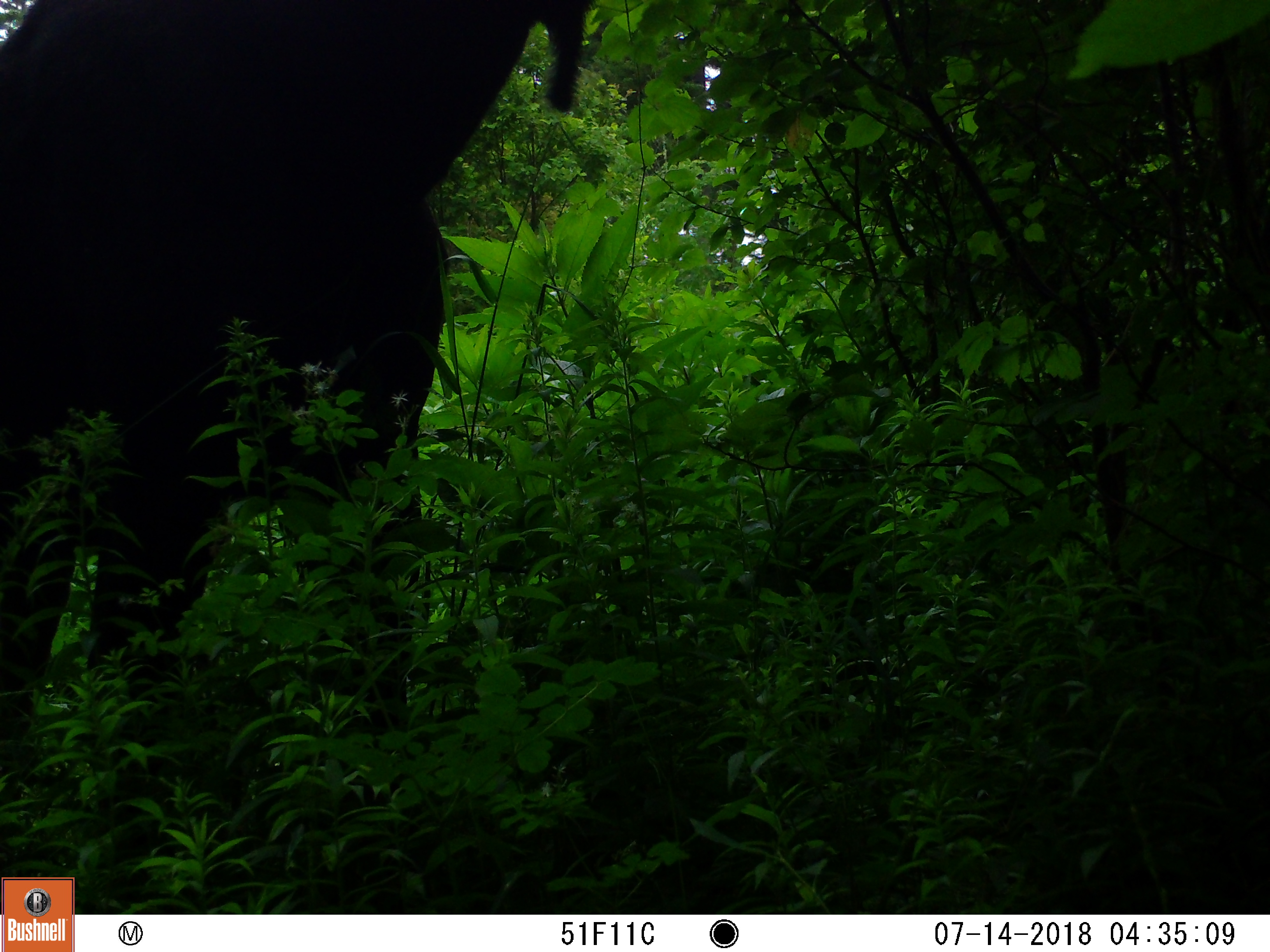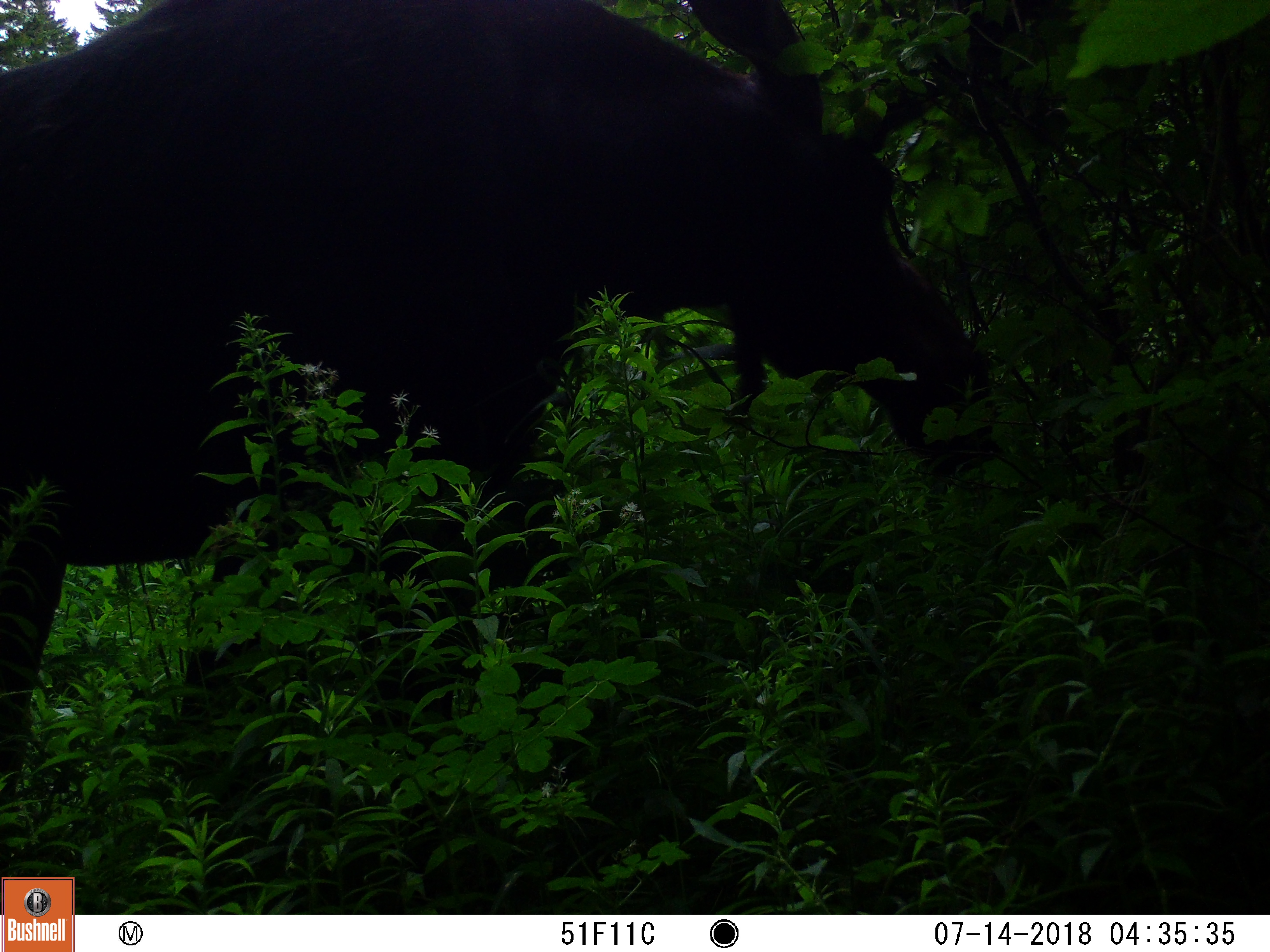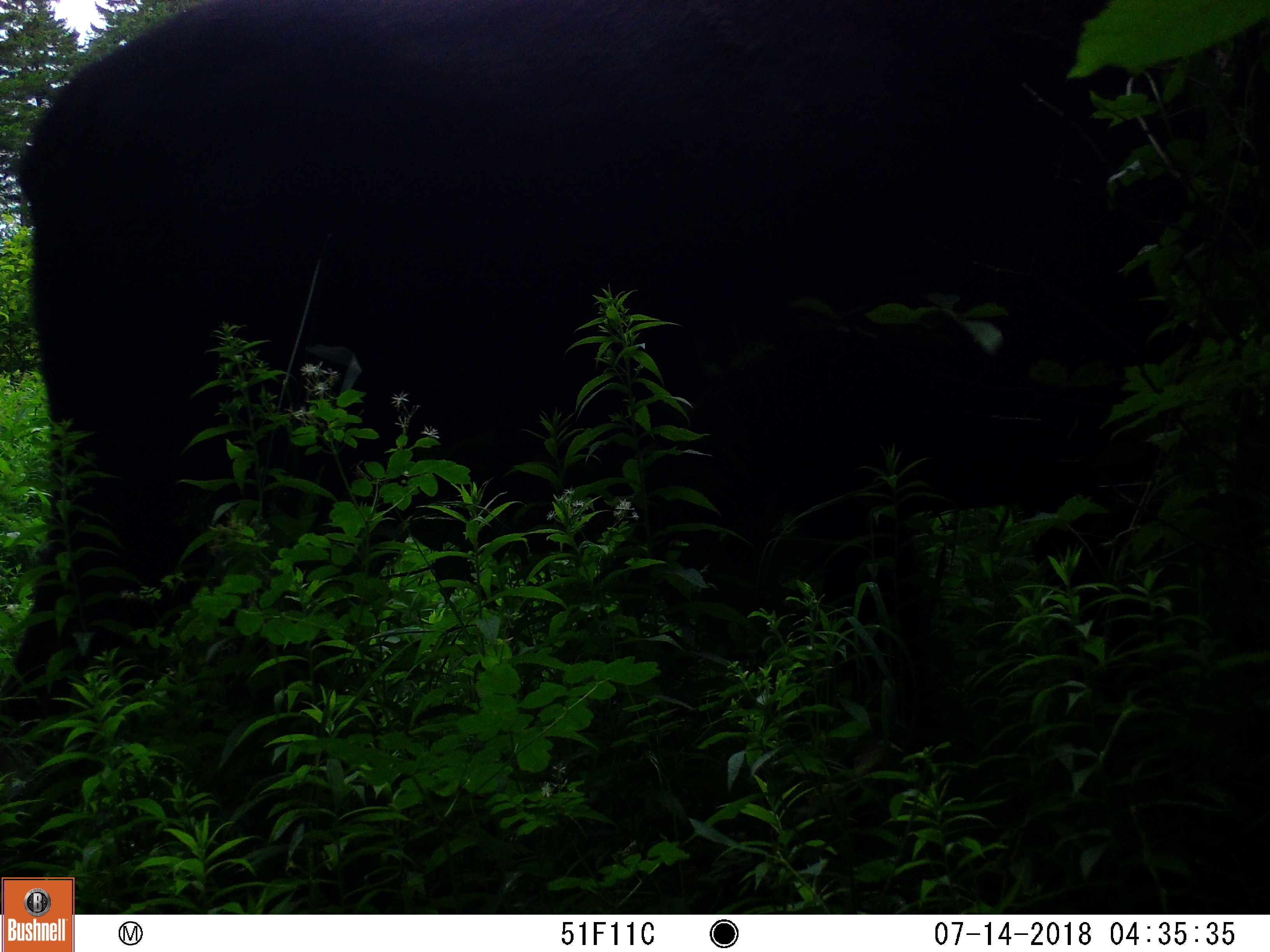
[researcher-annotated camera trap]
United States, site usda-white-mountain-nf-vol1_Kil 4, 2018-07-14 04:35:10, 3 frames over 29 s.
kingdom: Animalia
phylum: Chordata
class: Mammalia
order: Artiodactyla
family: Cervidae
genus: Alces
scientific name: Alces alces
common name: moose